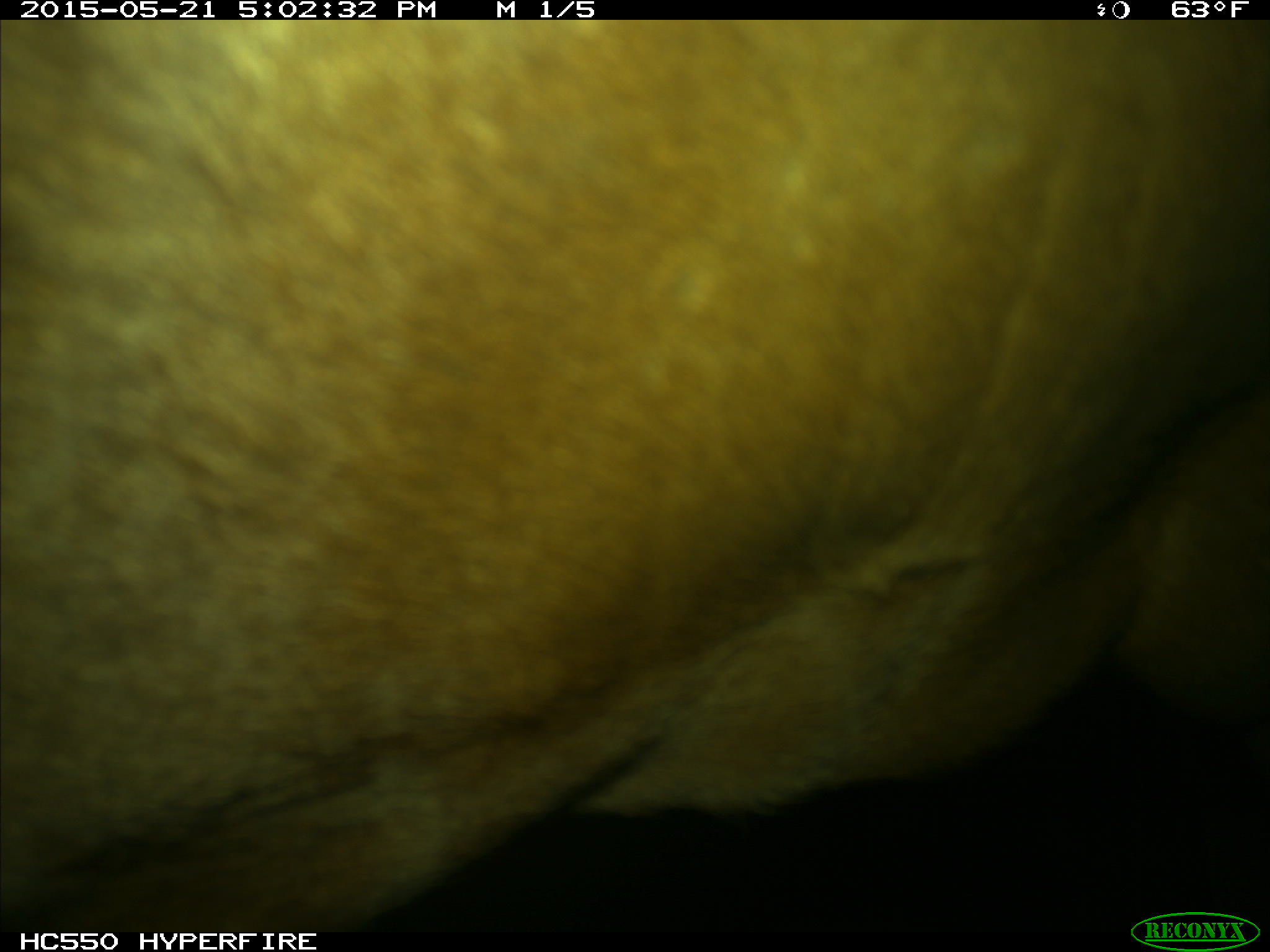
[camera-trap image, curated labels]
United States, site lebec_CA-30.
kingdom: Animalia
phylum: Chordata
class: Mammalia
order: Artiodactyla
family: Bovidae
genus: Bos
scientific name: Bos taurus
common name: domestic cow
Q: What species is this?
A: Bos taurus (domestic cow).